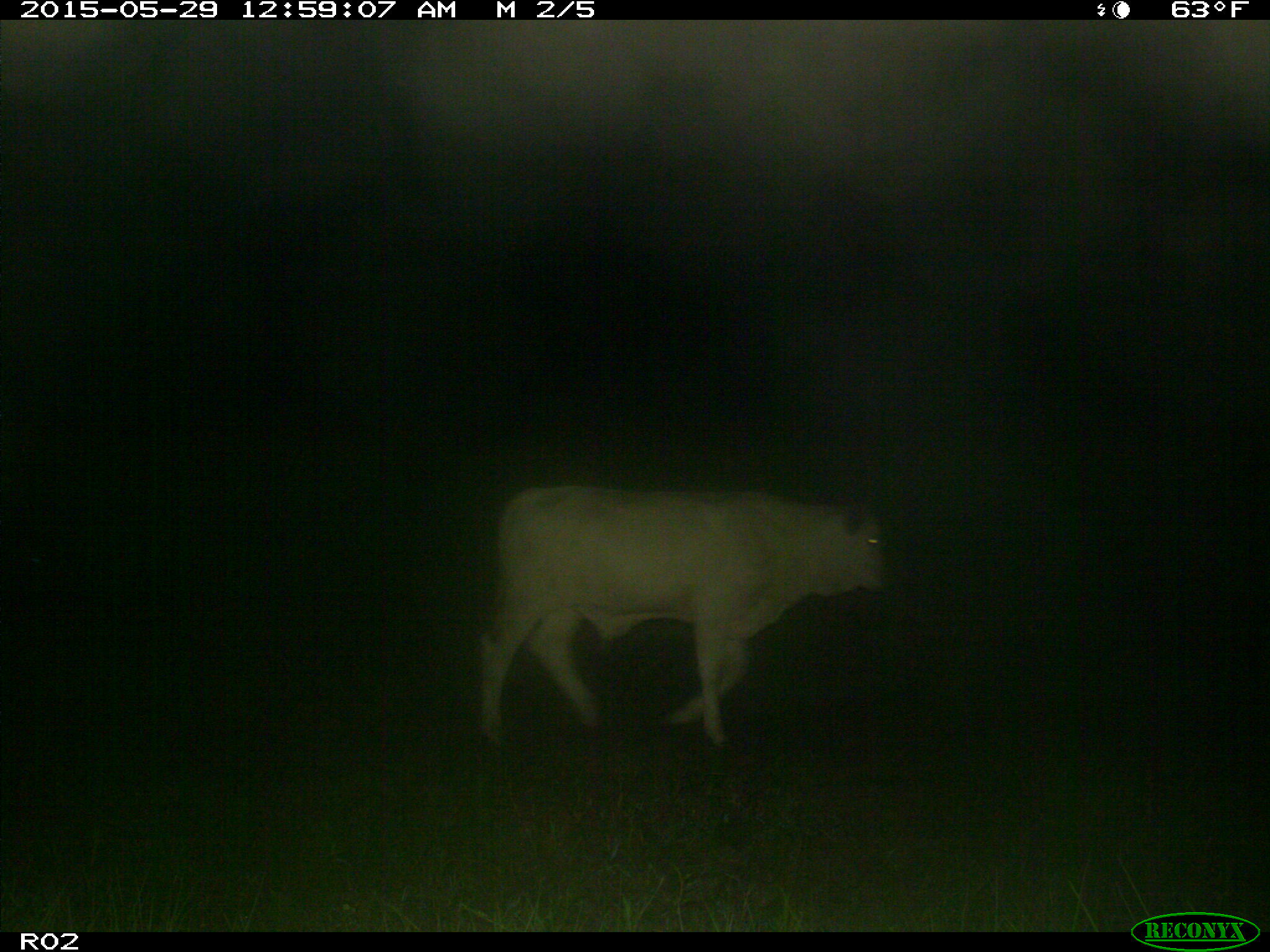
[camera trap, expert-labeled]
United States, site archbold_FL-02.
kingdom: Animalia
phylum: Chordata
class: Mammalia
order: Artiodactyla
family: Bovidae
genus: Bos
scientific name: Bos taurus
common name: domestic cow